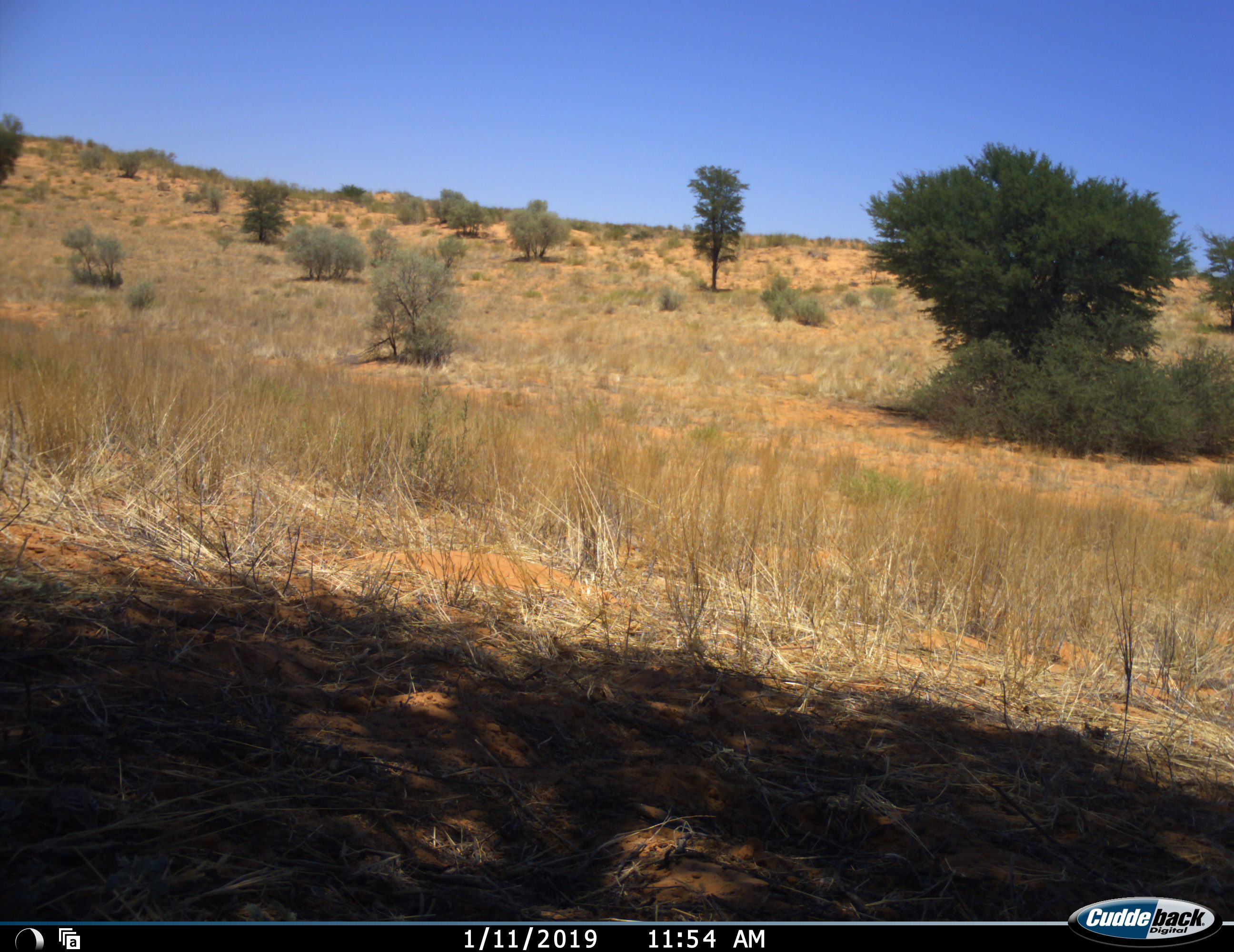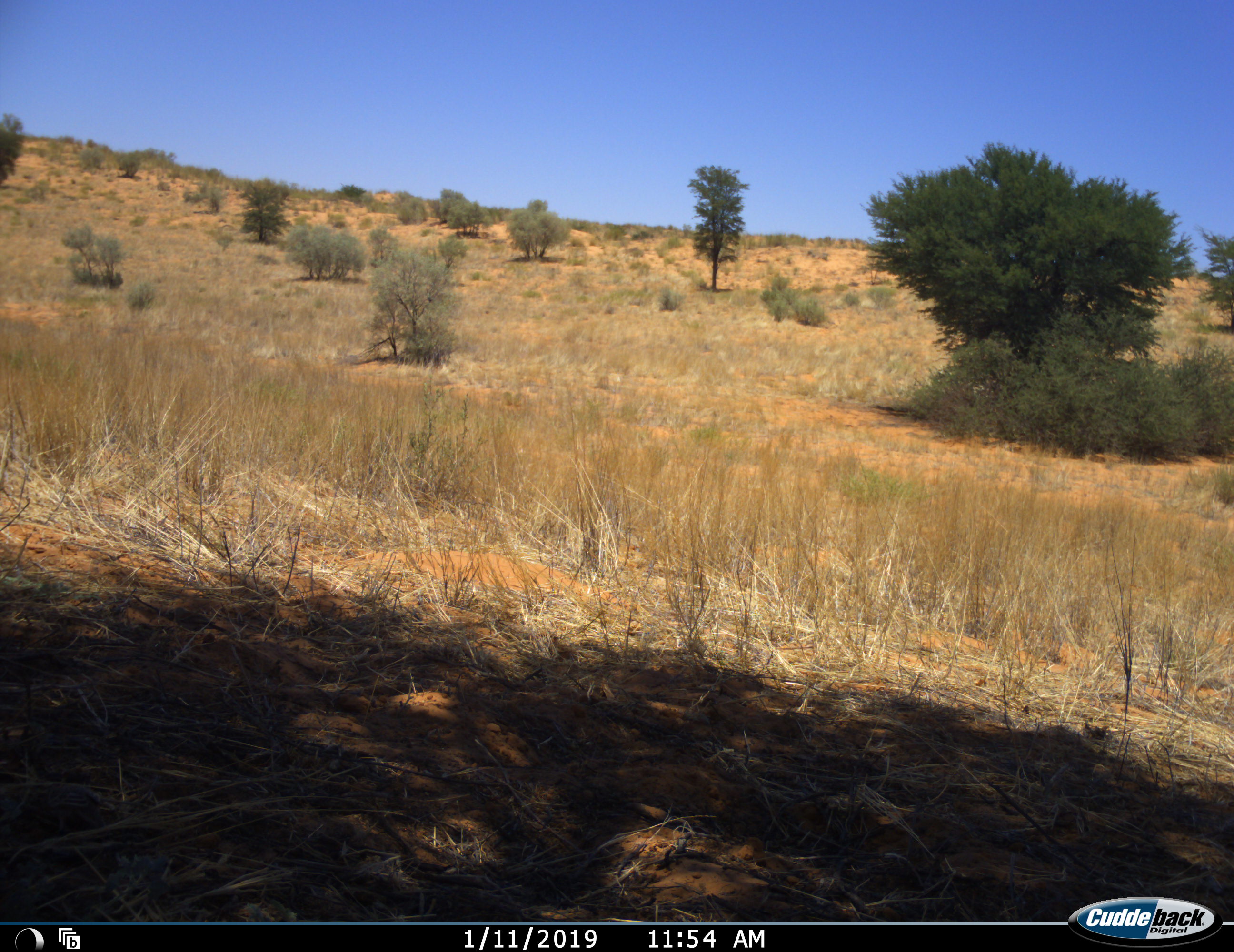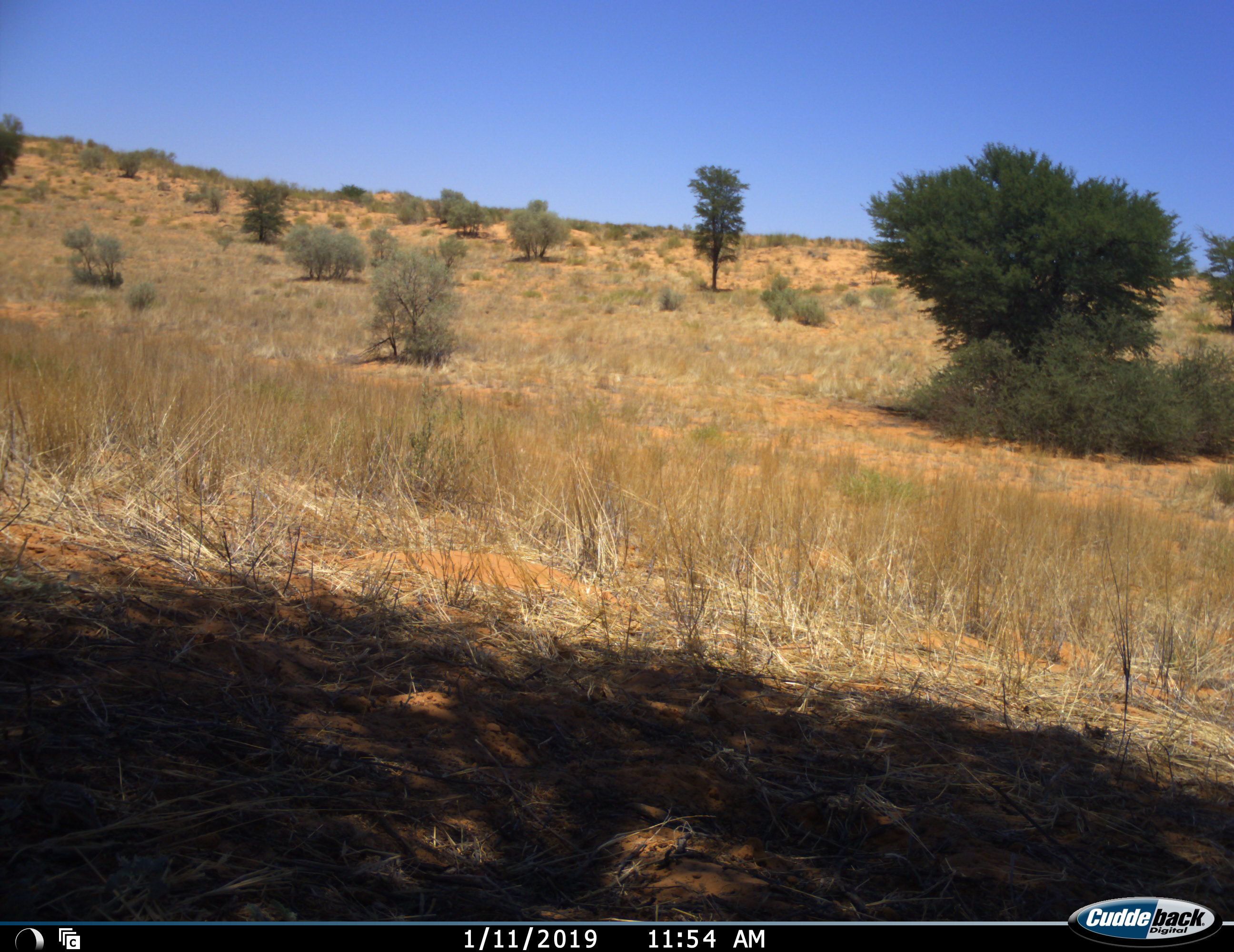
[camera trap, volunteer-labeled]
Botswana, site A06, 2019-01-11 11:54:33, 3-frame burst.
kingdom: Animalia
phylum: Chordata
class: Aves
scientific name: Aves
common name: bird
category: birdother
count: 1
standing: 11%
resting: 0%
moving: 56%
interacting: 0%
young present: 0%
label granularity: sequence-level